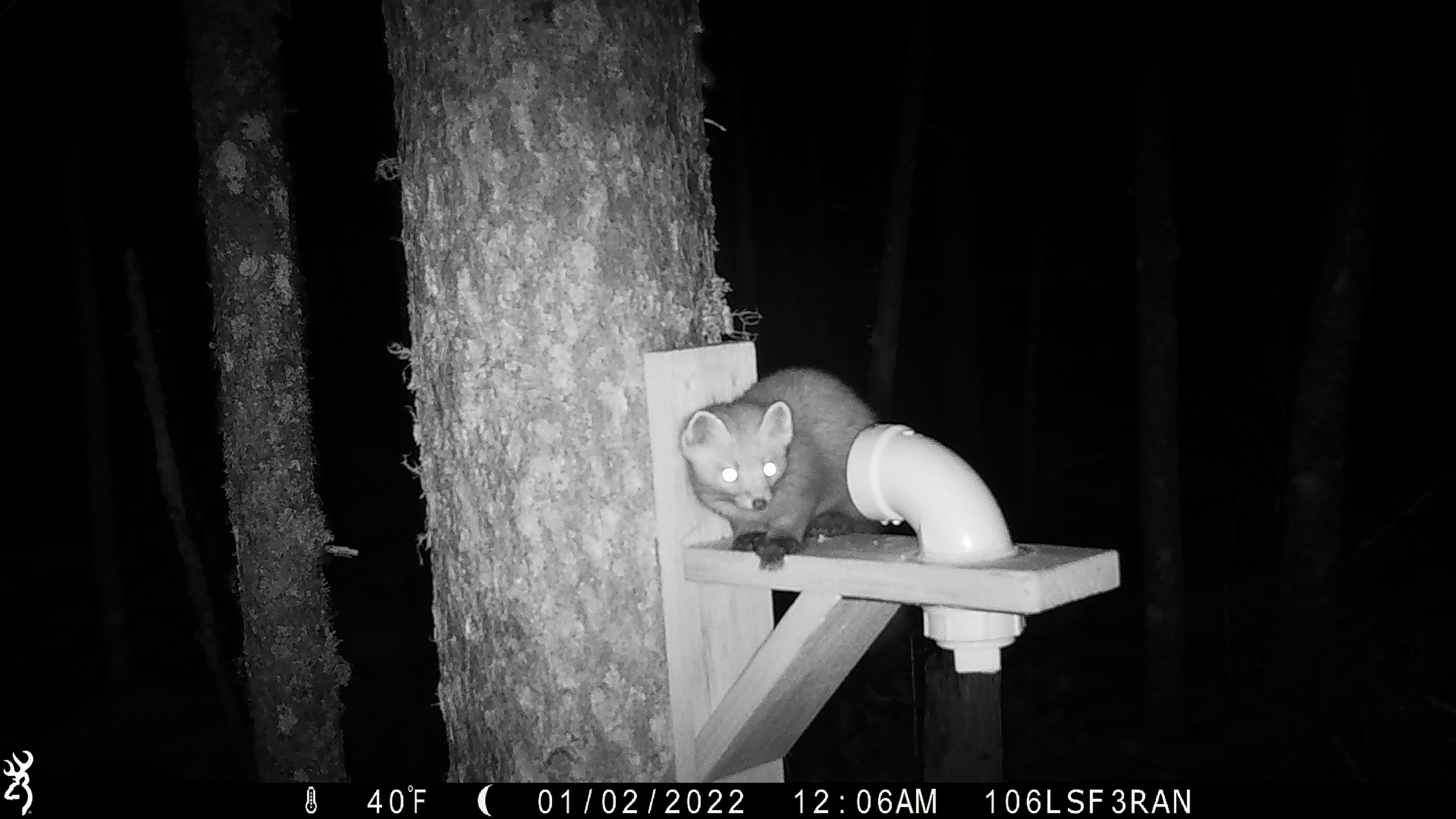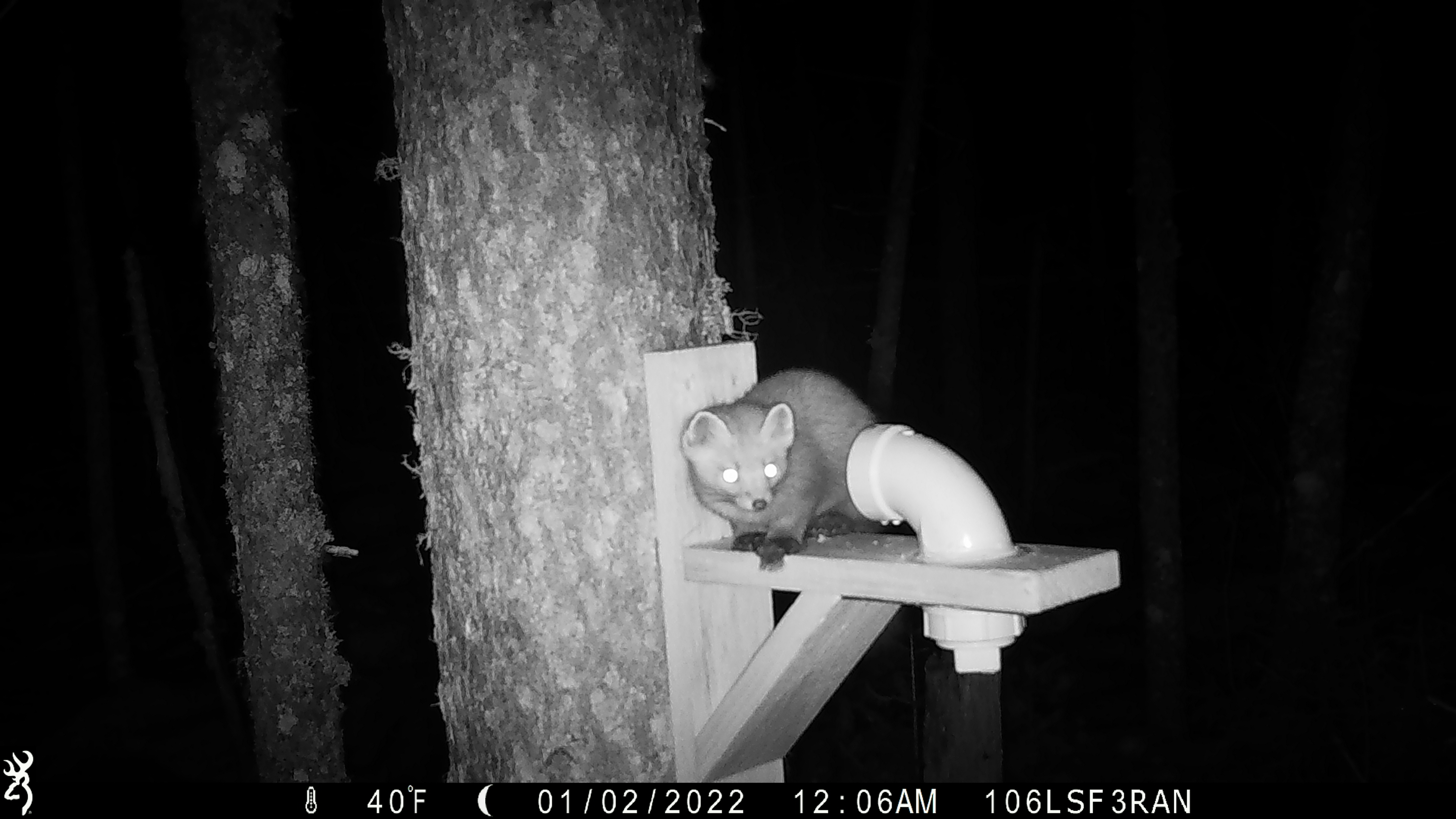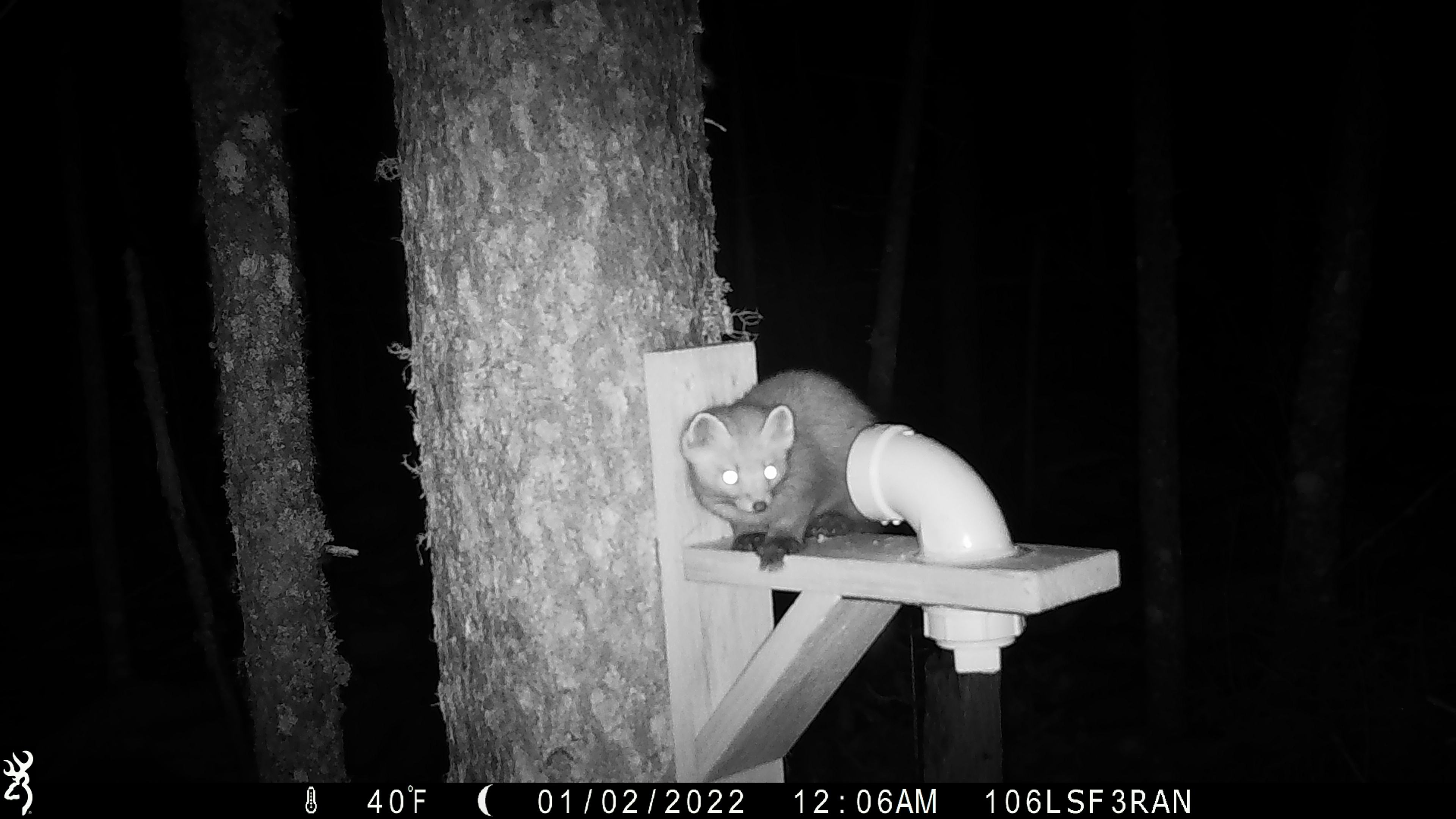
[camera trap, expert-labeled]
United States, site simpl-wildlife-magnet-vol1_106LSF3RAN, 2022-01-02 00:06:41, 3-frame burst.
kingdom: Animalia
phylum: Chordata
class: Mammalia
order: Carnivora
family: Mustelidae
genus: Martes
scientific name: Martes americana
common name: american marten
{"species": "american marten (Martes americana)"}